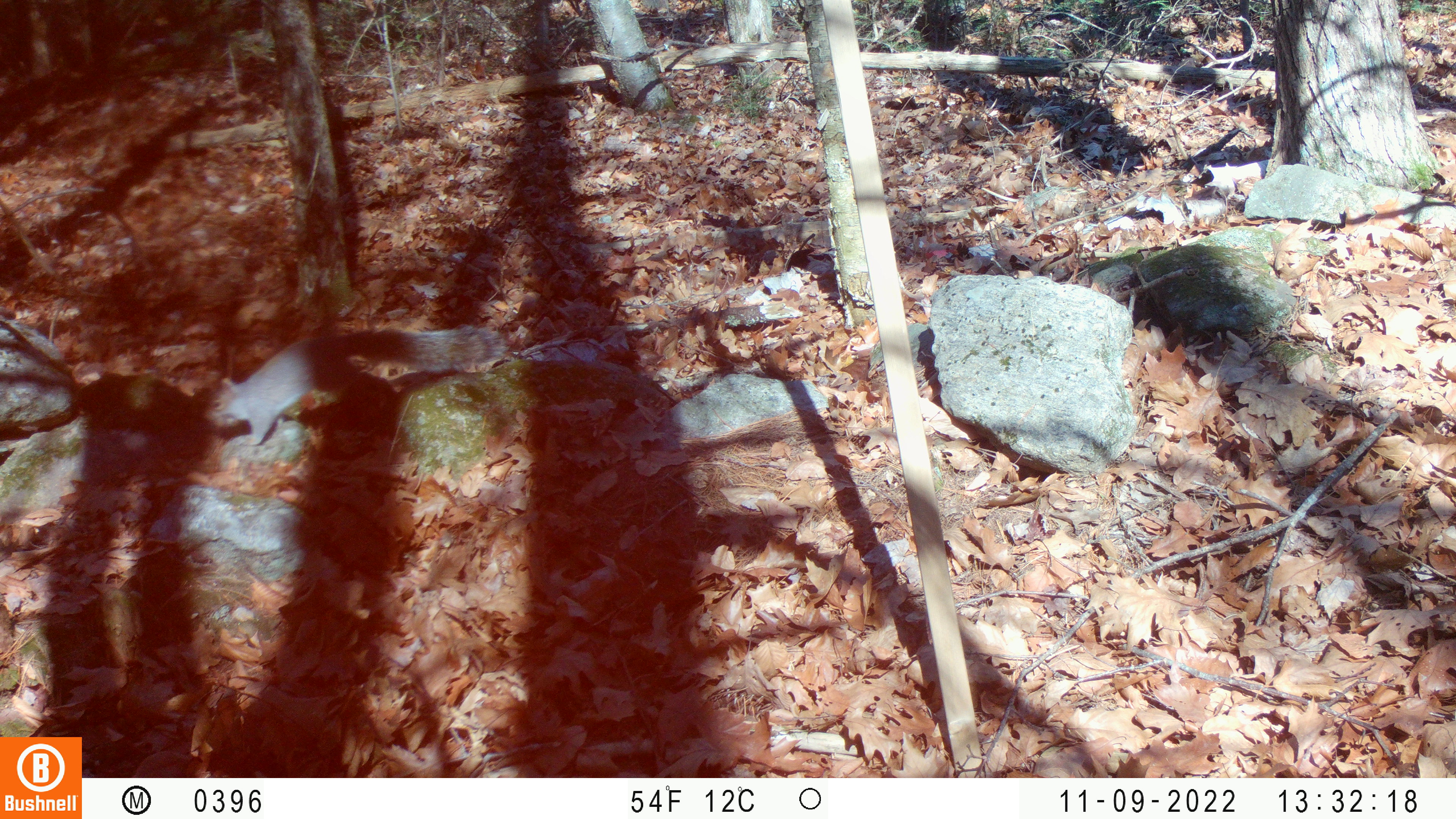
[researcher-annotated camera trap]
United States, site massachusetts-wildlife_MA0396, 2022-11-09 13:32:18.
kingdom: Animalia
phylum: Chordata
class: Mammalia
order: Rodentia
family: Sciuridae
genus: Sciurus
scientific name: Sciurus carolinensis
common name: gray squirrel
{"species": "gray squirrel (Sciurus carolinensis)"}